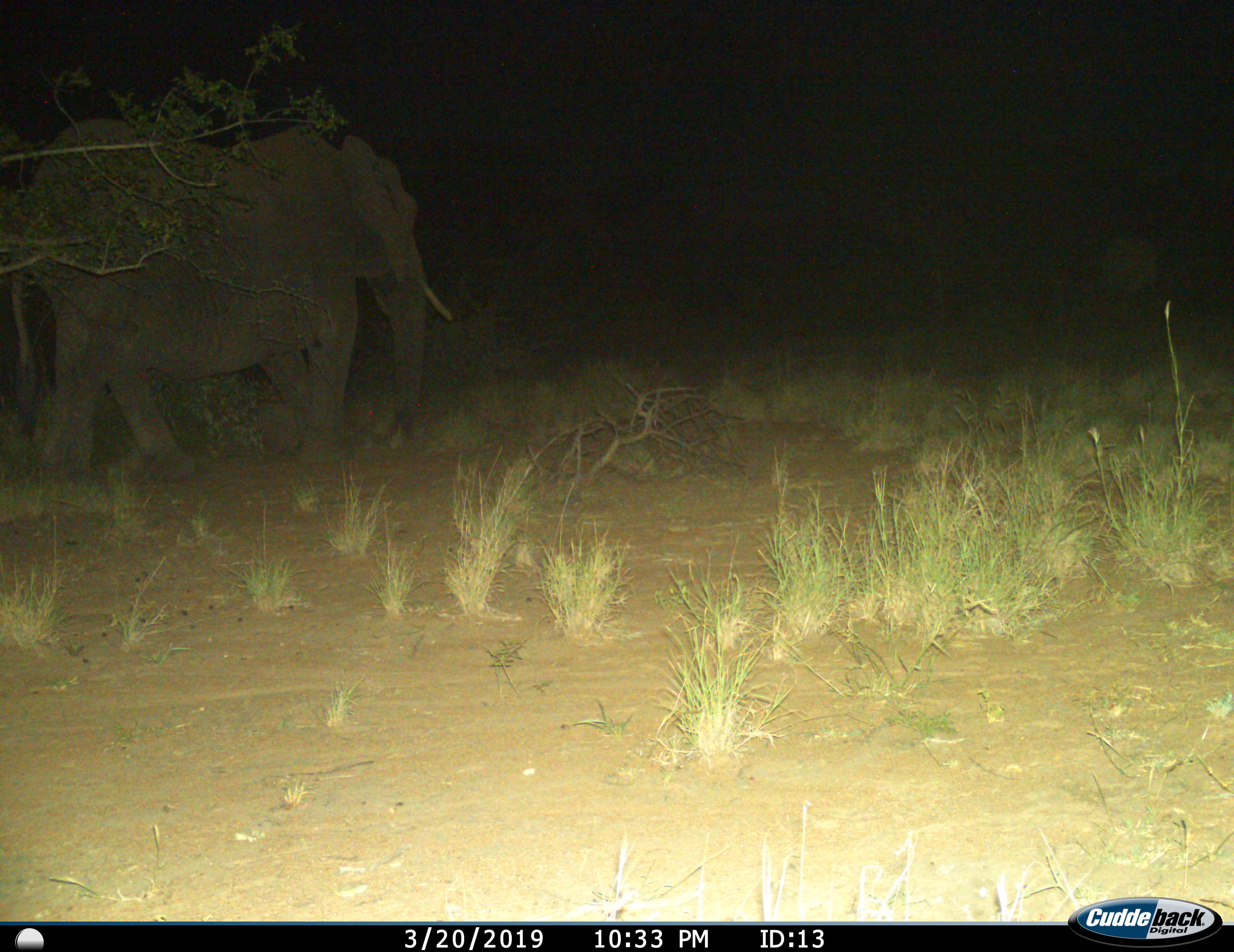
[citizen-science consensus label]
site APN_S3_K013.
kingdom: Animalia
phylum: Chordata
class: Mammalia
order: Proboscidea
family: Elephantidae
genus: Loxodonta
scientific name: Loxodonta africana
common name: african bush elephant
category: elephant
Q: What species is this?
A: Elephant (african bush elephant) (Loxodonta africana).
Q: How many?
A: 1.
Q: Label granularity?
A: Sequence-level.